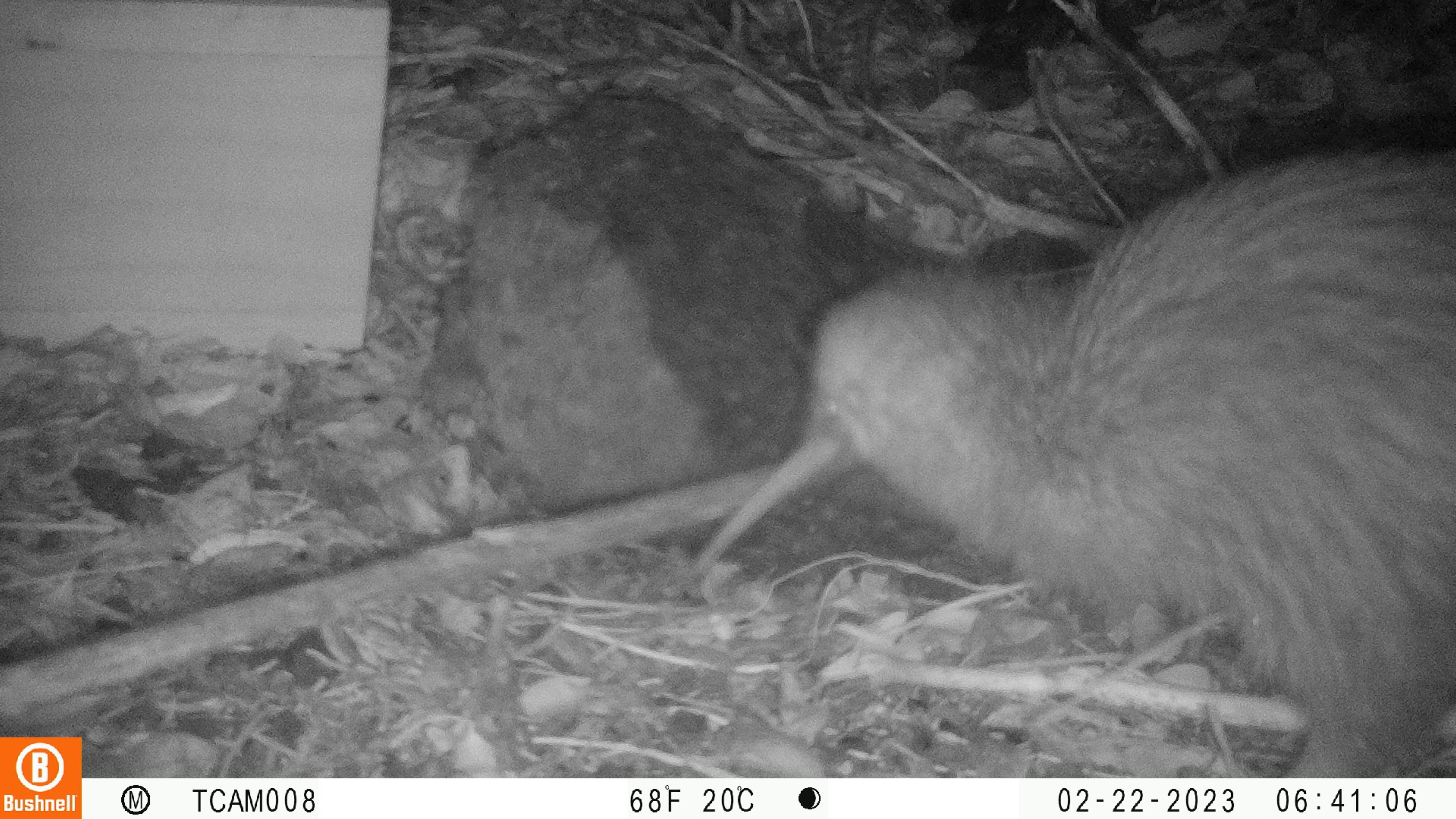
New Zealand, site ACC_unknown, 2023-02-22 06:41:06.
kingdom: Animalia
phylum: Chordata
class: Aves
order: Apterygiformes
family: Apterygidae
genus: Apteryx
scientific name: Apteryx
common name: kiwi